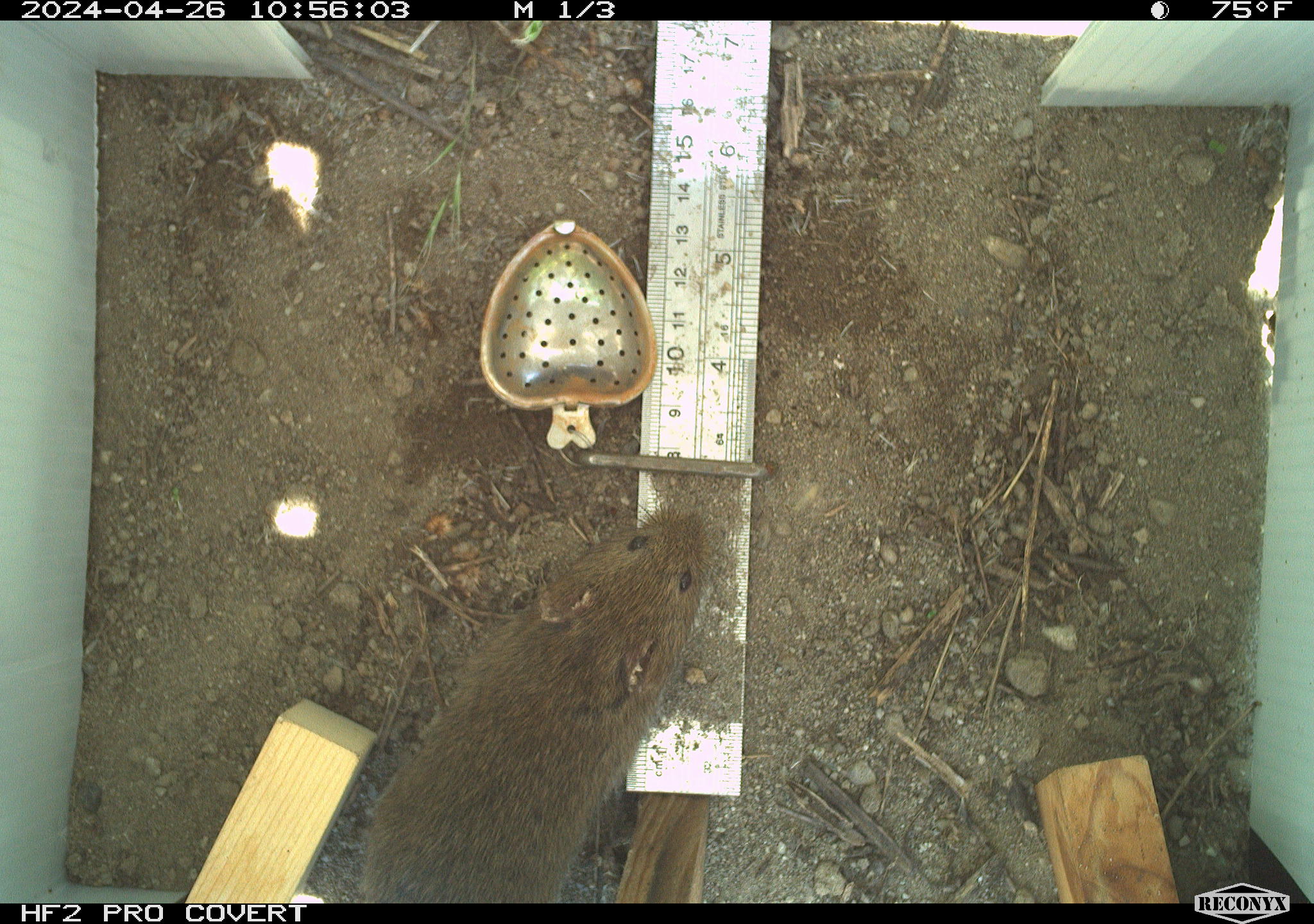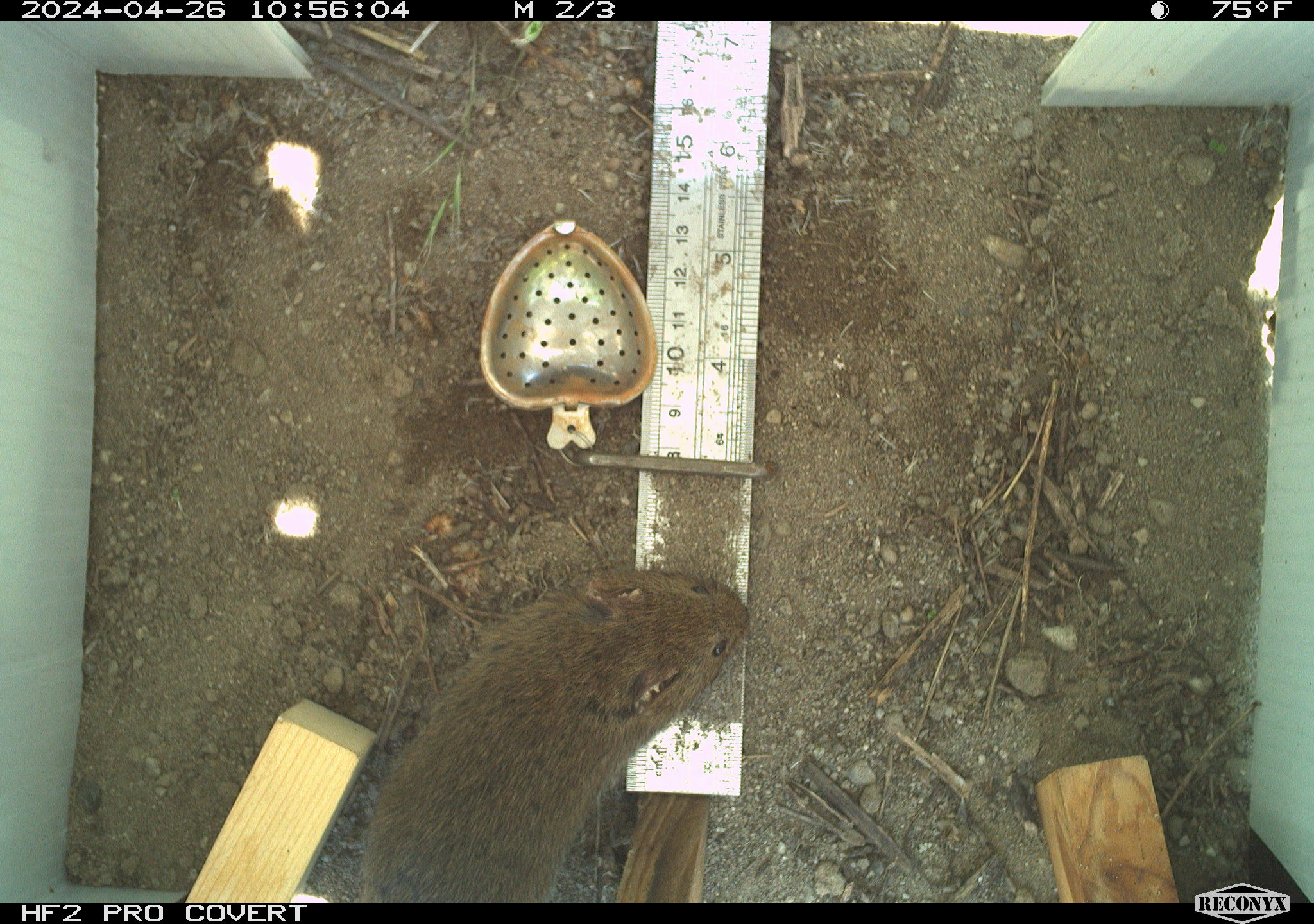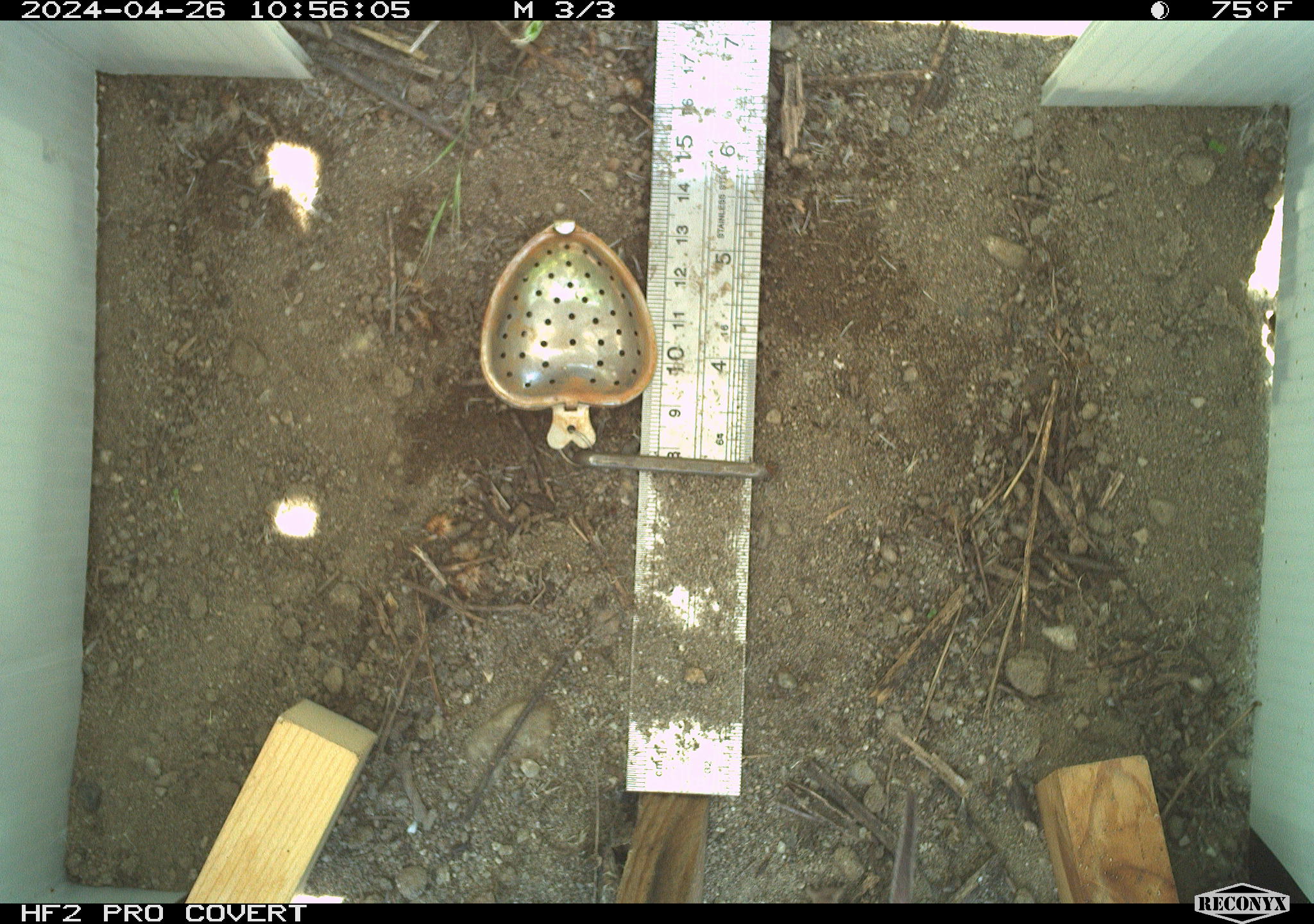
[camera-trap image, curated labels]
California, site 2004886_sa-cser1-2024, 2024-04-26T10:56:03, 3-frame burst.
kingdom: Animalia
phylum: Chordata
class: Mammalia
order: Rodentia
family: Cricetidae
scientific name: Cricetidae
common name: hamsters, voles, lemmings, and allies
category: cricetidae family